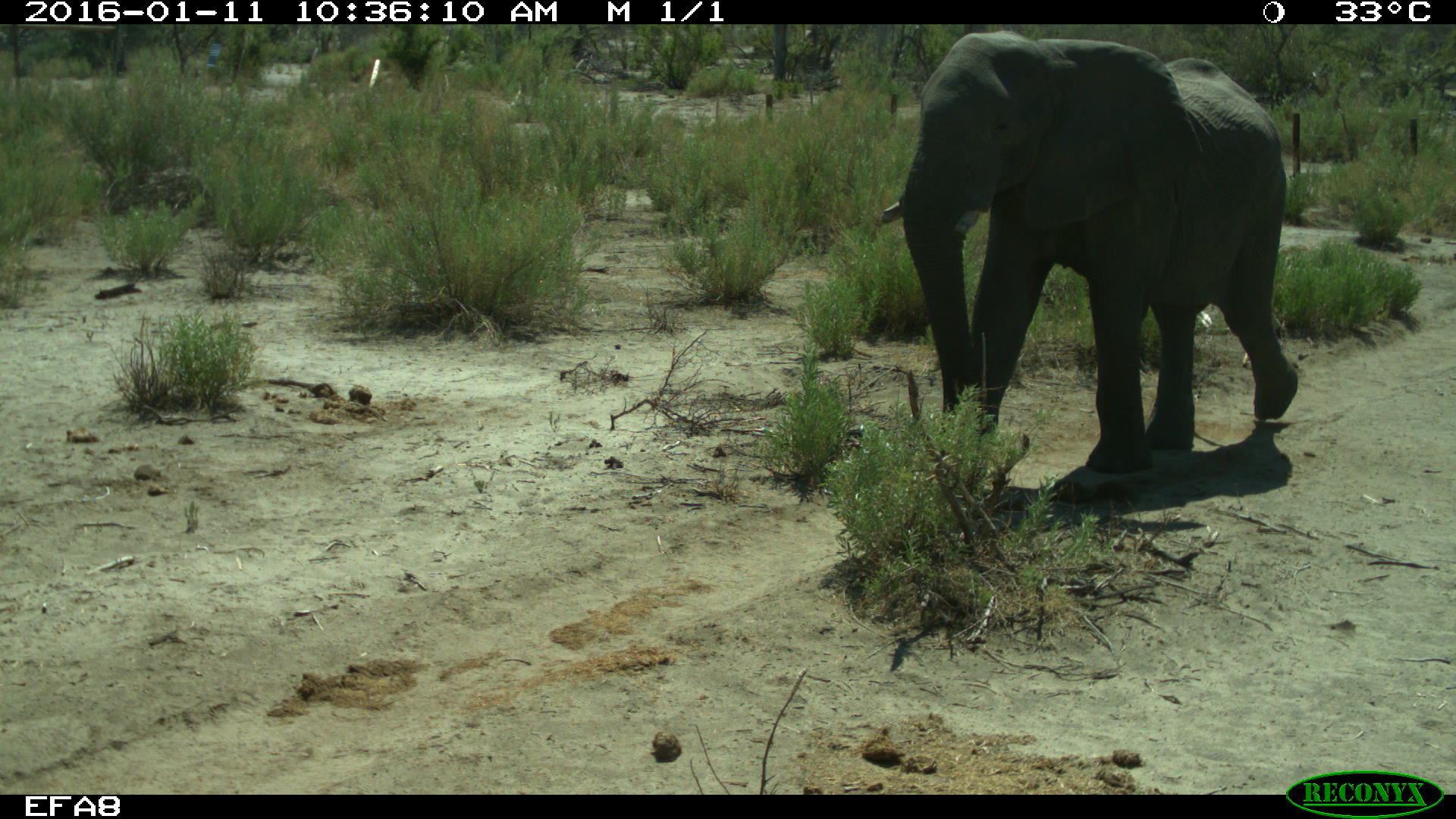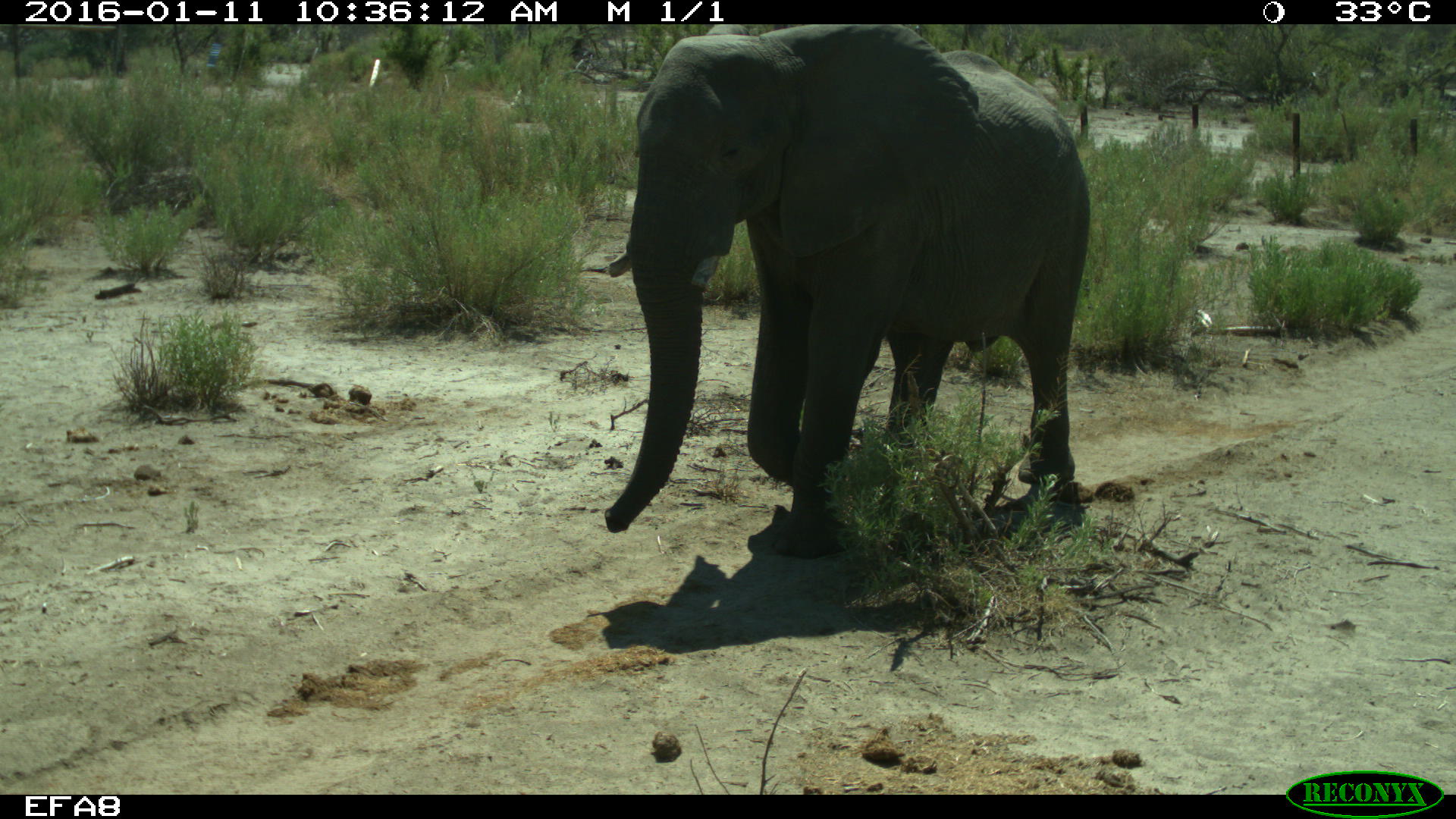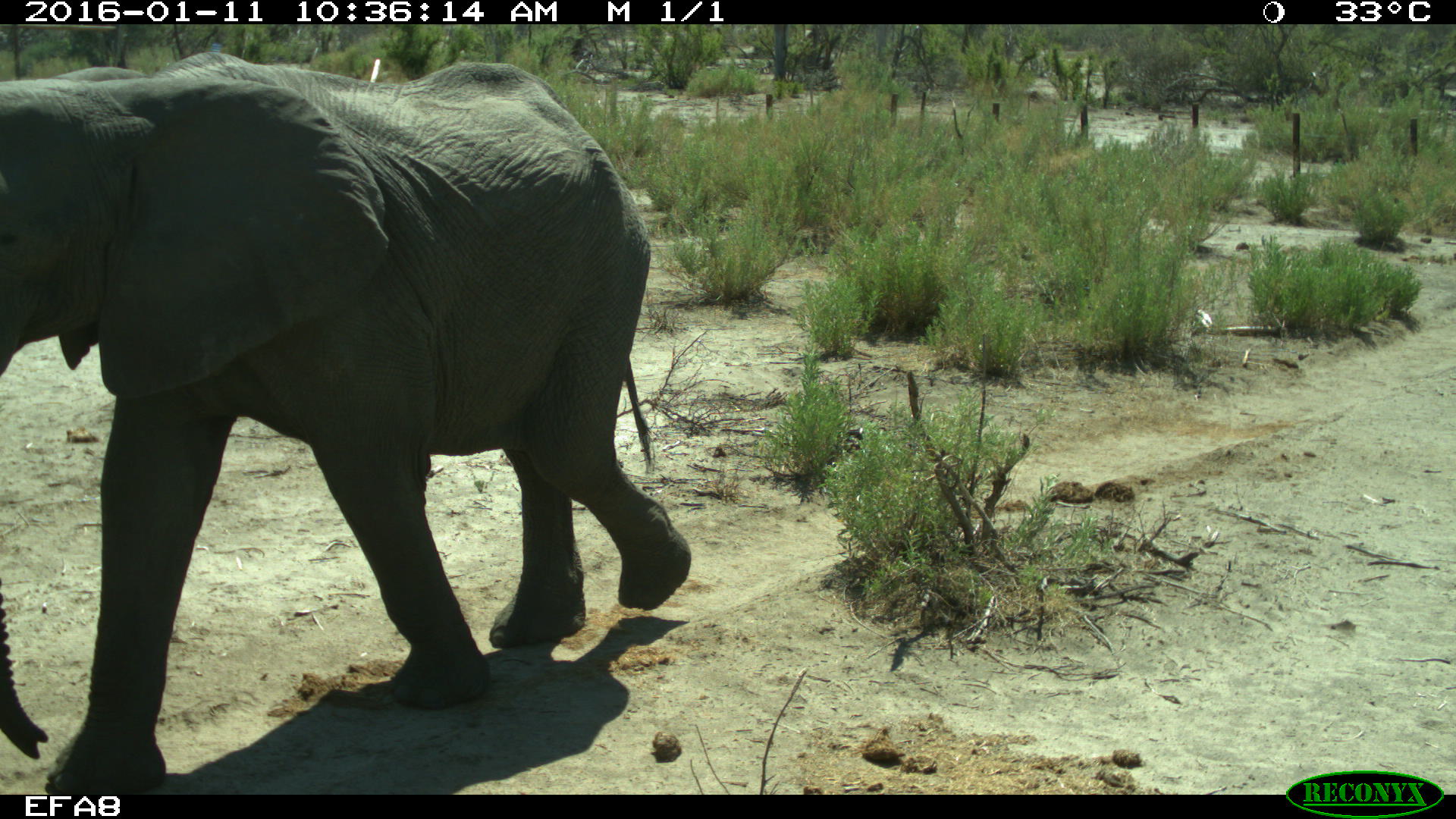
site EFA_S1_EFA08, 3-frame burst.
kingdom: Animalia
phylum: Chordata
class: Mammalia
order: Proboscidea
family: Elephantidae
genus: Loxodonta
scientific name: Loxodonta africana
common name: african bush elephant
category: elephant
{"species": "elephant (african bush elephant) (Loxodonta africana)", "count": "1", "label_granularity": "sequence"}